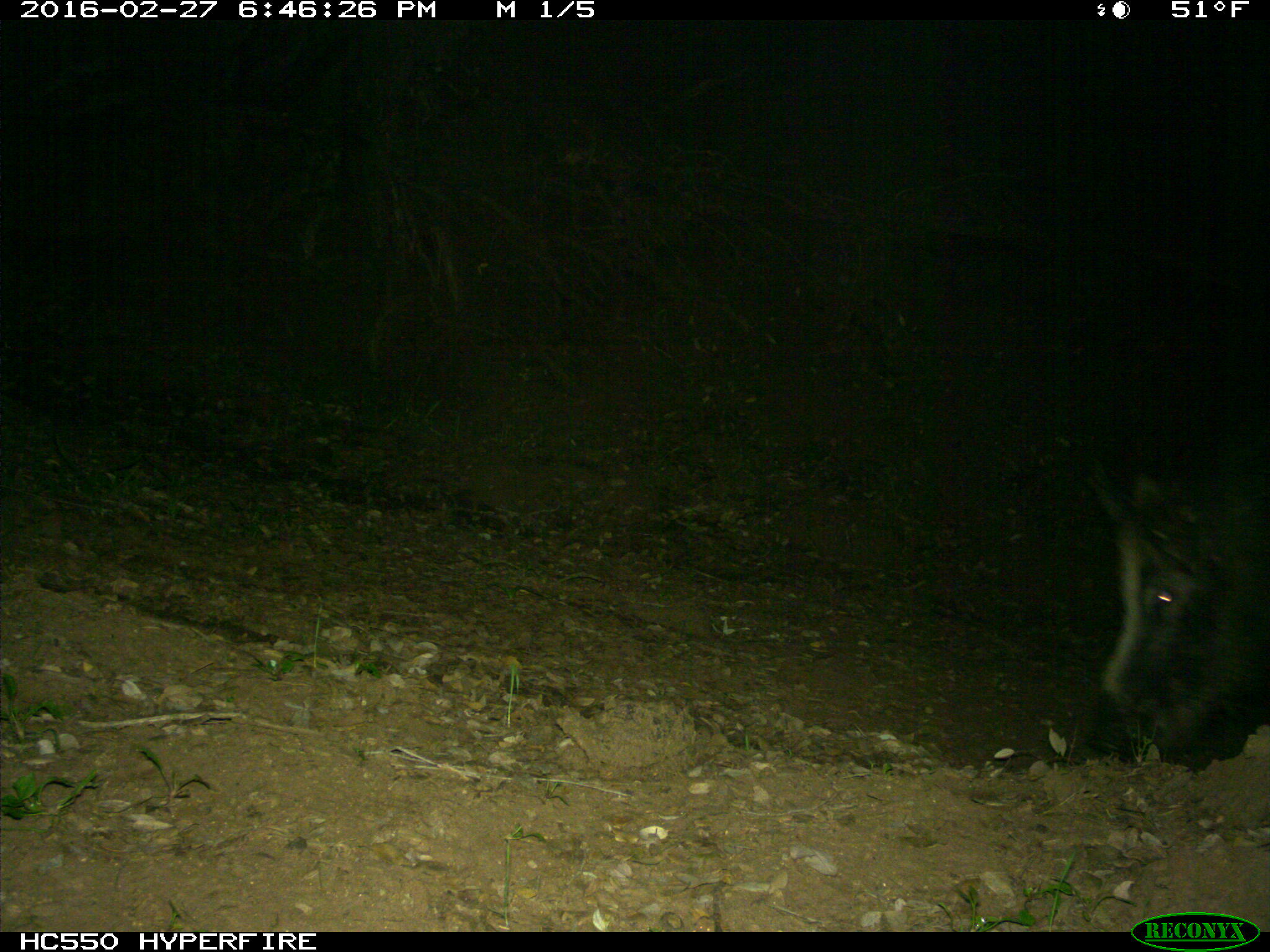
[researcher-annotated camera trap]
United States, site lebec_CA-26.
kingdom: Animalia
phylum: Chordata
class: Mammalia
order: Artiodactyla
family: Suidae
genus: Sus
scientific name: Sus scrofa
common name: wild boar